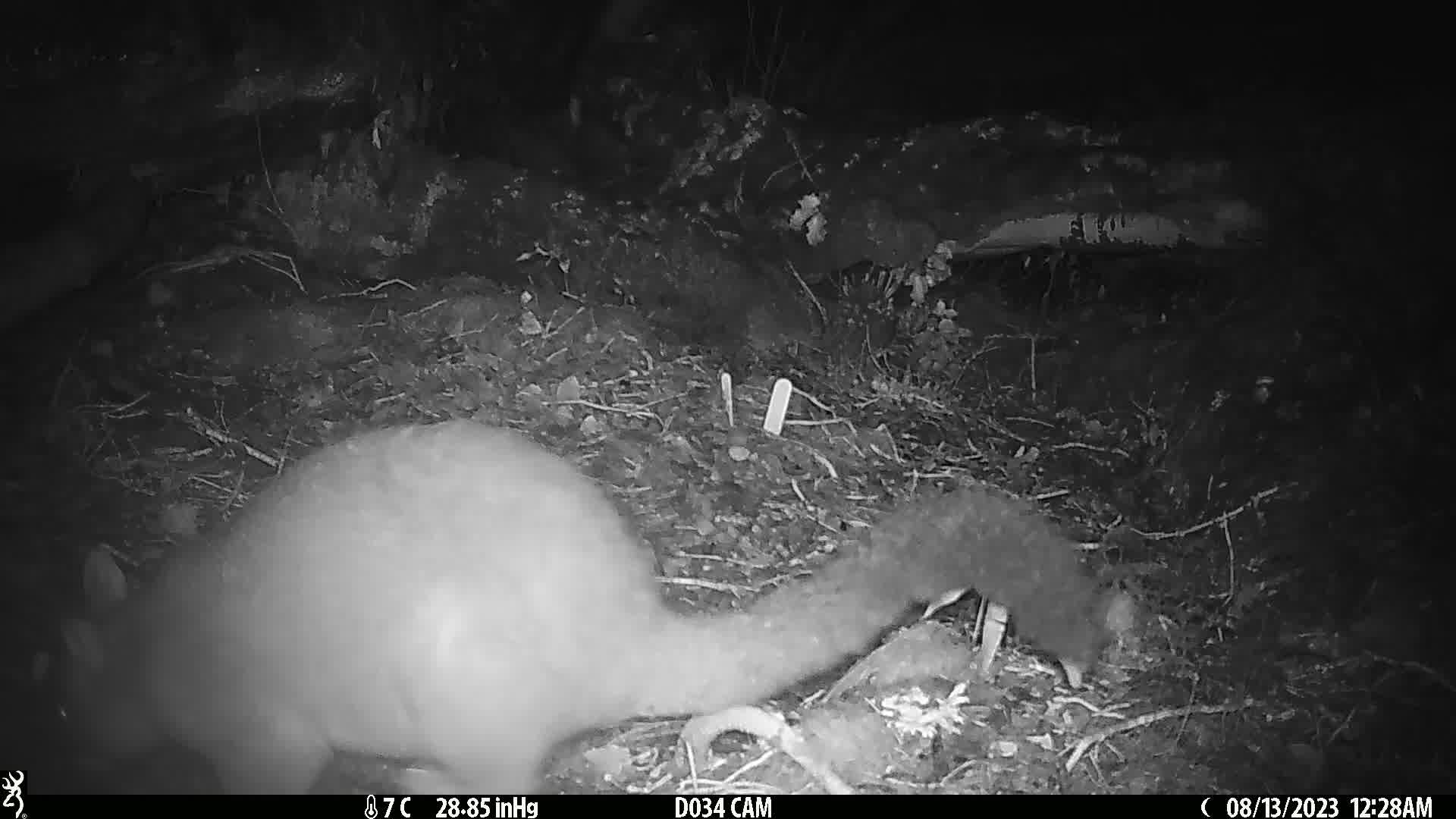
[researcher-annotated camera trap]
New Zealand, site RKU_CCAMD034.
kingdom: Animalia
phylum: Chordata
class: Mammalia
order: Diprotodontia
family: Phalangeridae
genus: Trichosurus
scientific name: Trichosurus vulpecula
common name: common brushtail possum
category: possum